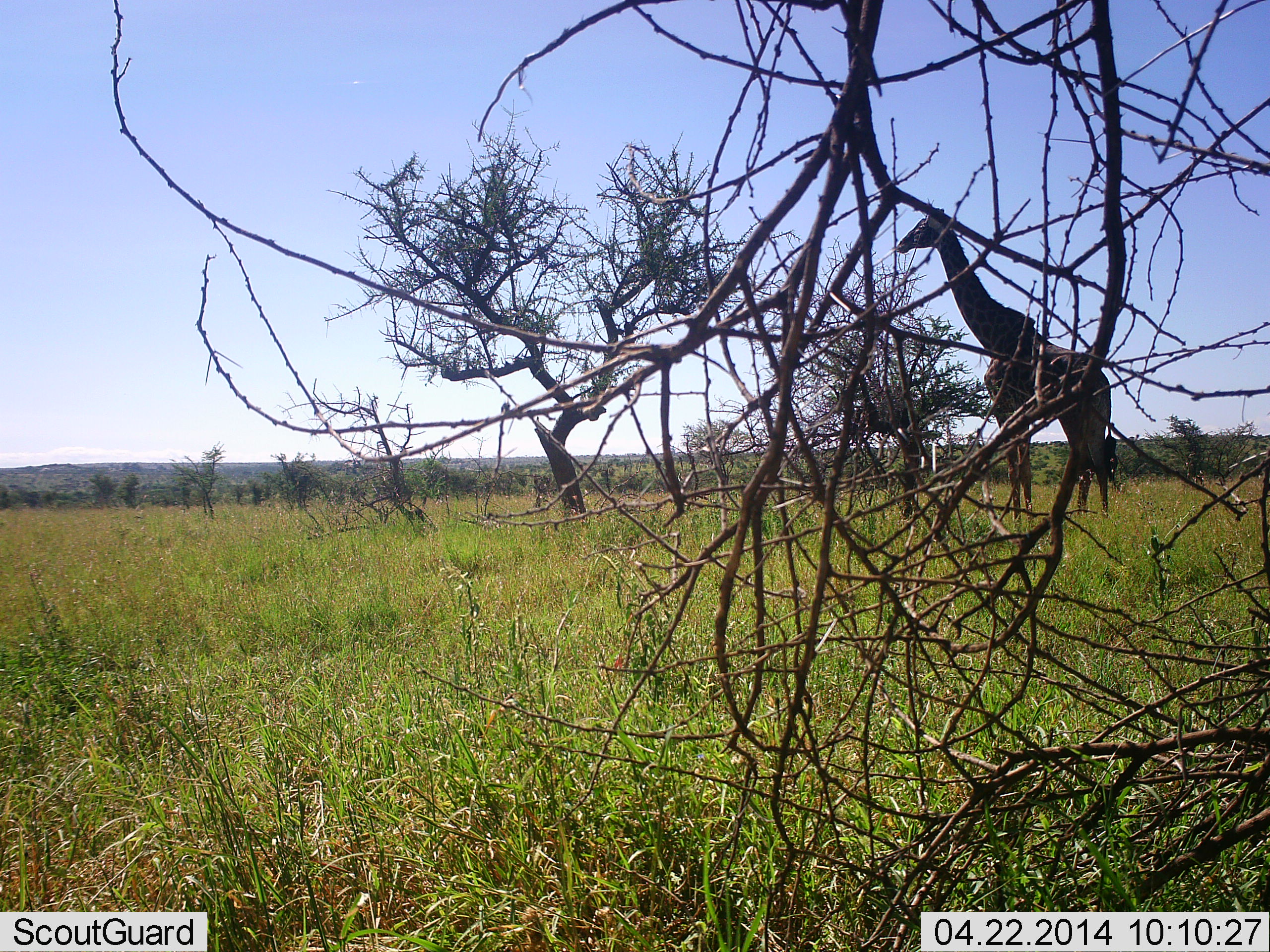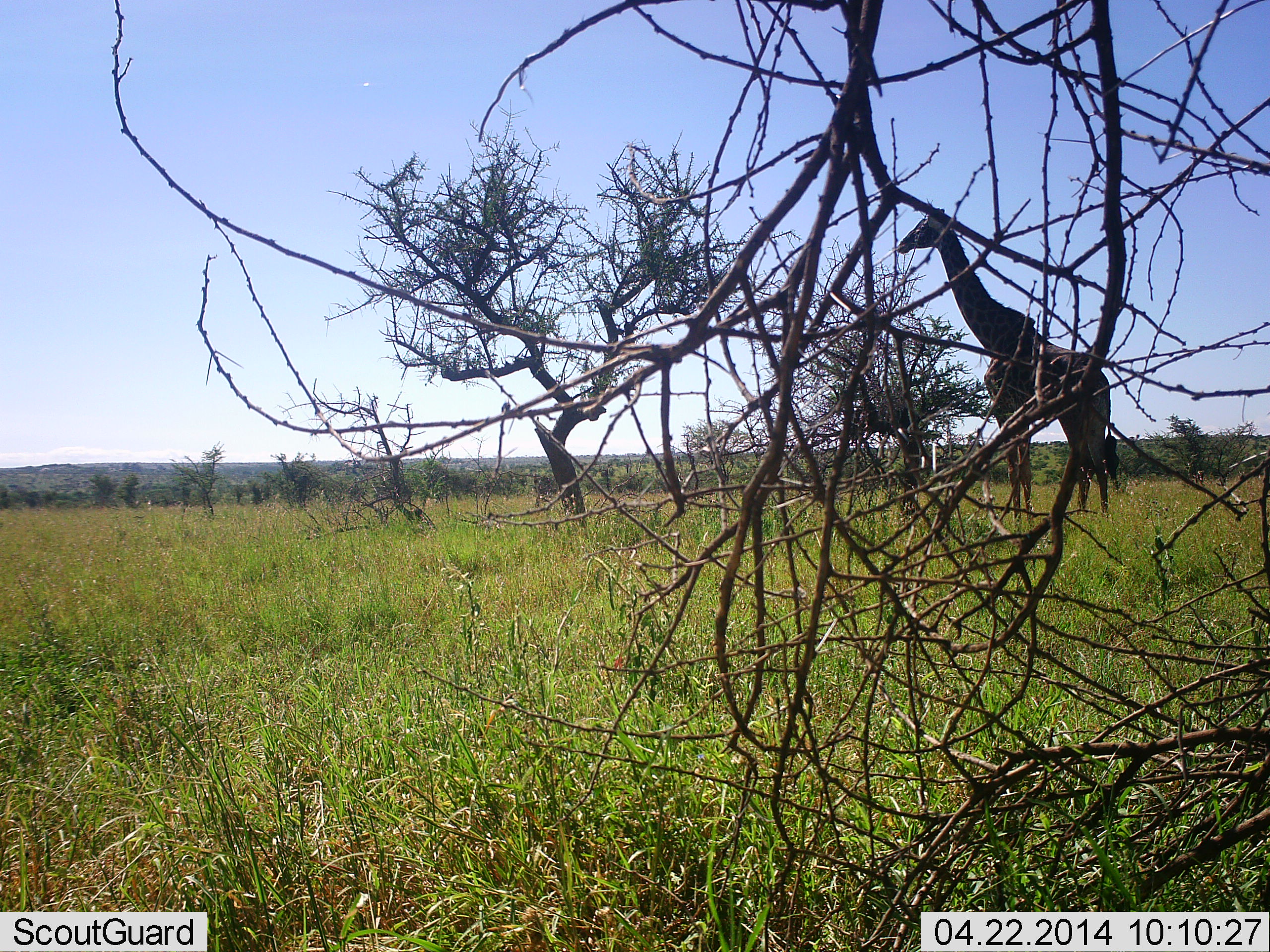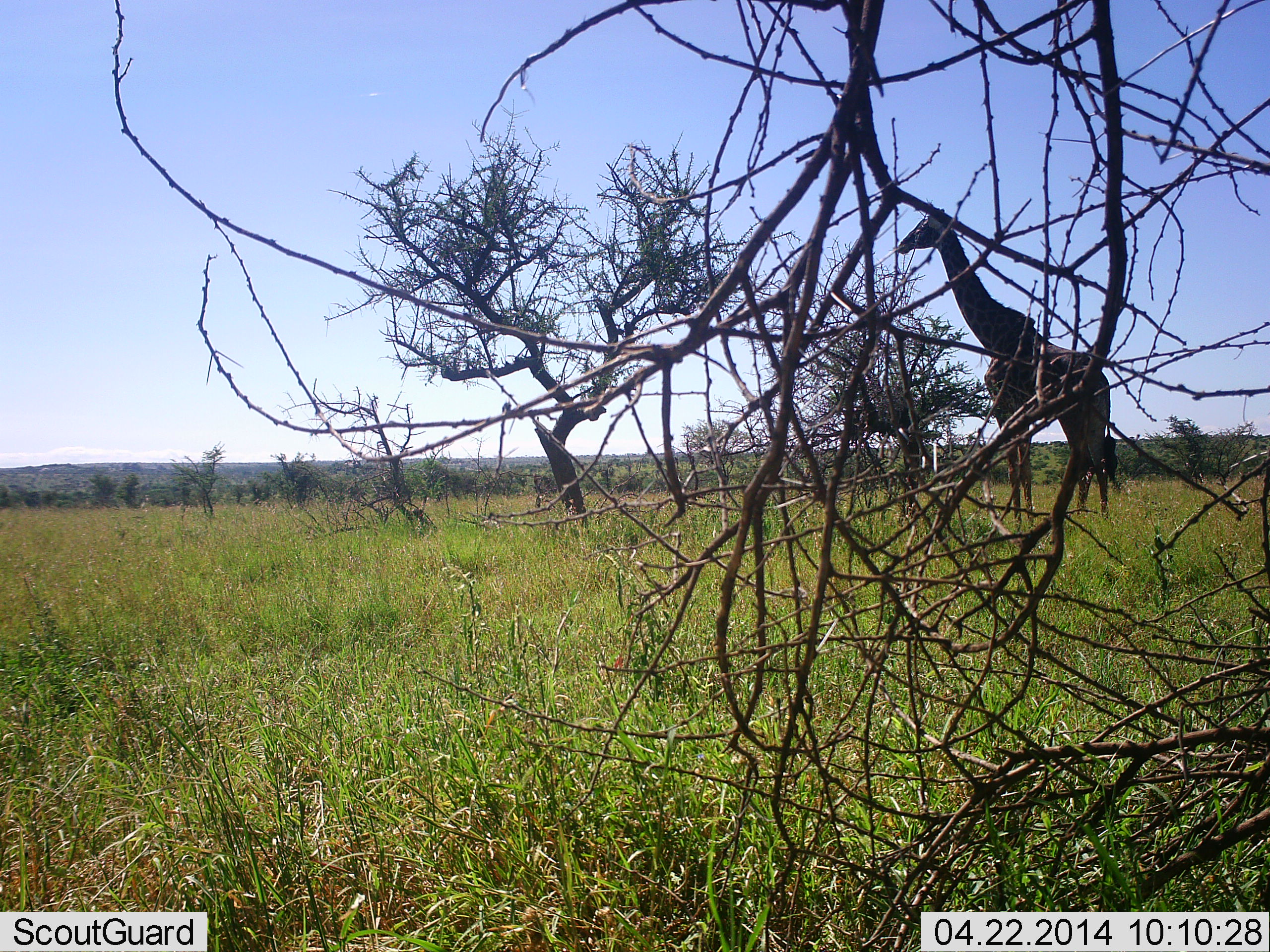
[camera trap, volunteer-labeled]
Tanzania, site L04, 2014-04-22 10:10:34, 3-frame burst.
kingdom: Animalia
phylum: Chordata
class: Mammalia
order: Artiodactyla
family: Giraffidae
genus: Giraffa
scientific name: Giraffa camelopardalis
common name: giraffe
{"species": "giraffe (Giraffa camelopardalis)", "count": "1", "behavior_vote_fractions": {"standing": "100%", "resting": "10%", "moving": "0%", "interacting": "0%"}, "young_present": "0%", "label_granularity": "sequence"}